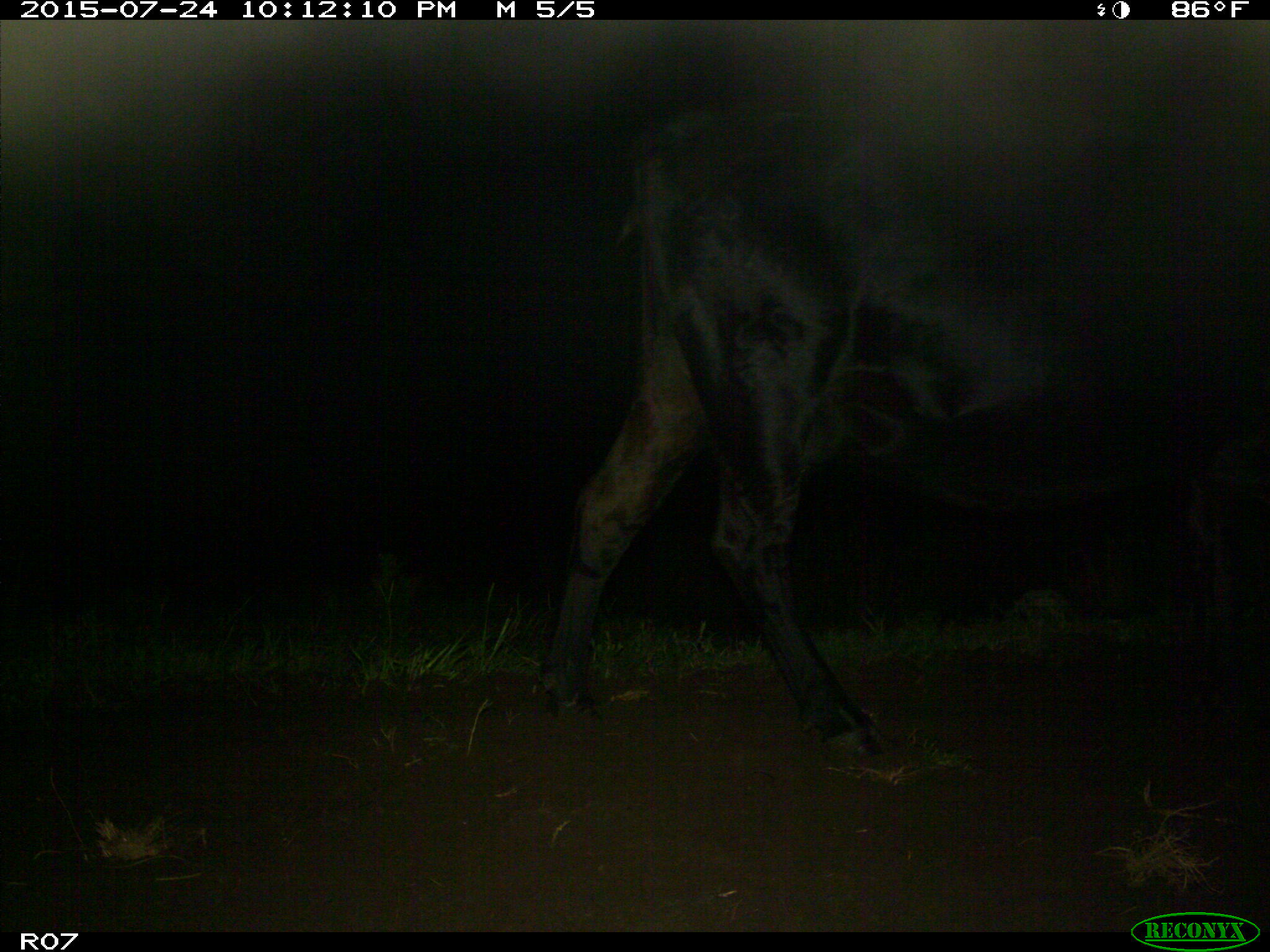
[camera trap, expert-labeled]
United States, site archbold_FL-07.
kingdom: Animalia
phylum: Chordata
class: Mammalia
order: Artiodactyla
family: Bovidae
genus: Bos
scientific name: Bos taurus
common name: domestic cow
Bos taurus (domestic cow).